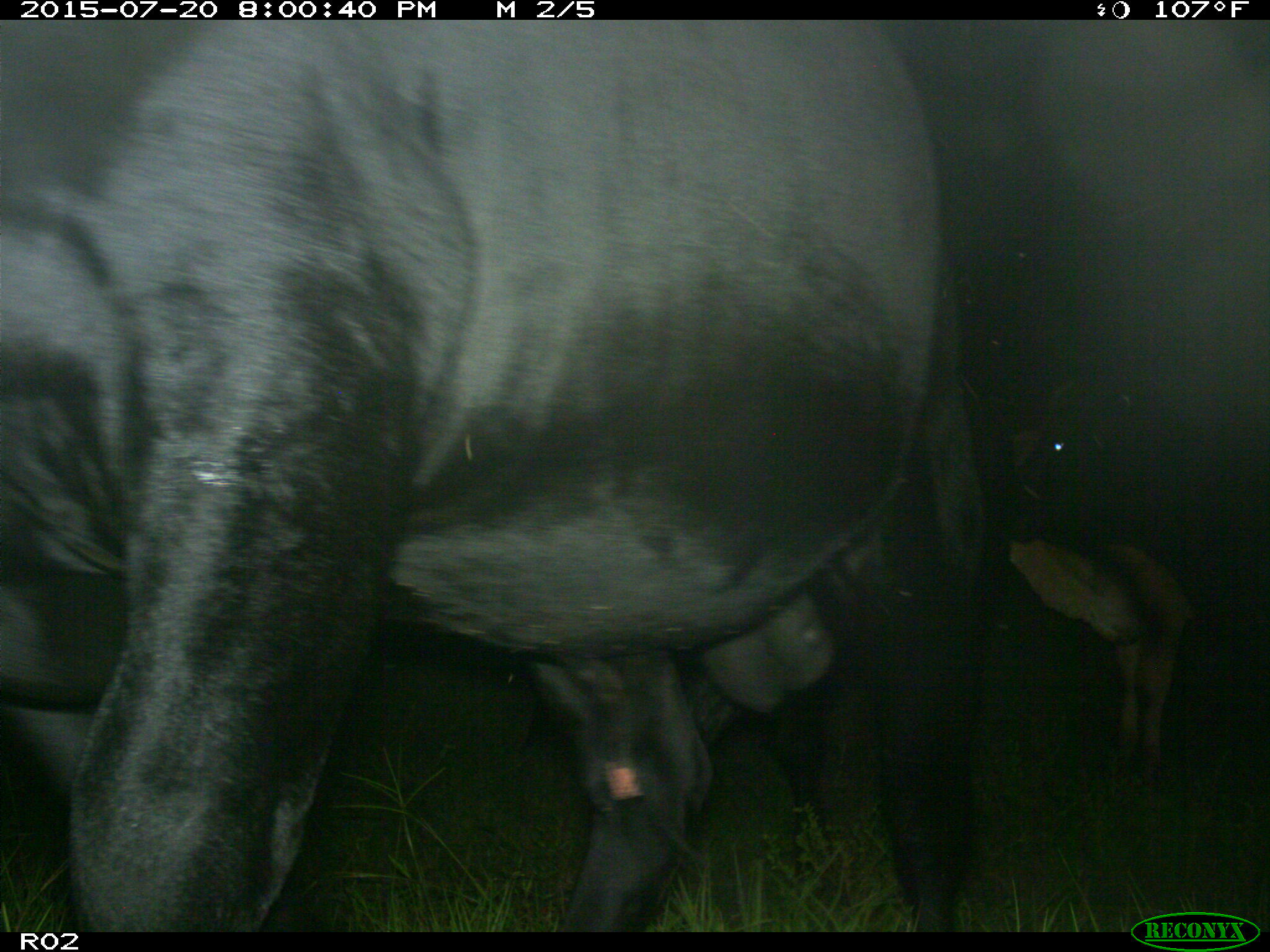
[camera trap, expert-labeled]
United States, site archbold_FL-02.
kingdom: Animalia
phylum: Chordata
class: Mammalia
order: Artiodactyla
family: Bovidae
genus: Bos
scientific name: Bos taurus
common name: domestic cow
Bos taurus (domestic cow).